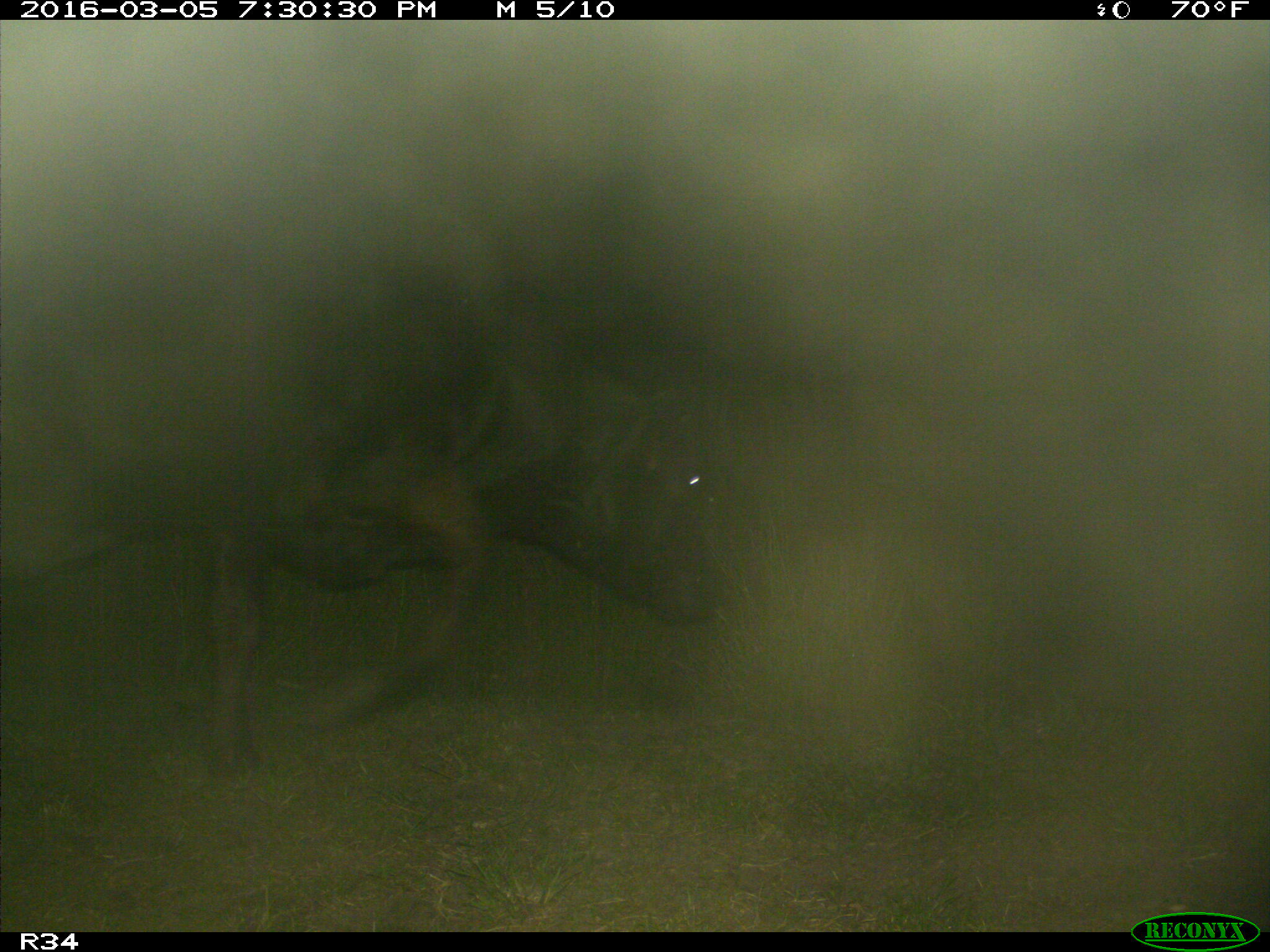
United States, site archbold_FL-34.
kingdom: Animalia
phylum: Chordata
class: Mammalia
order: Artiodactyla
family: Bovidae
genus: Bos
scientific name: Bos taurus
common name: domestic cow